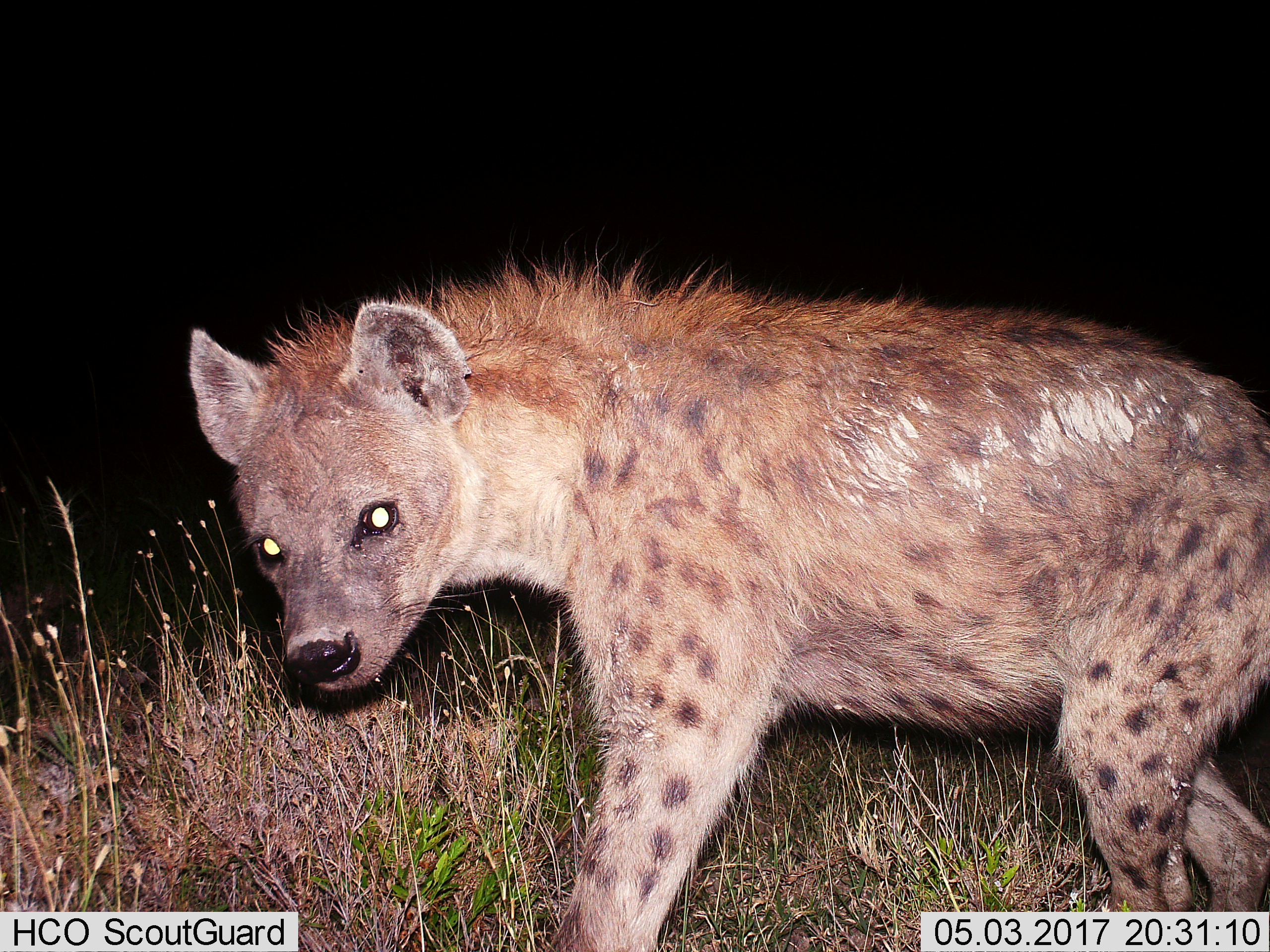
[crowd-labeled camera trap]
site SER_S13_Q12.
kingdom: Animalia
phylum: Chordata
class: Mammalia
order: Carnivora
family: Hyaenidae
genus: Crocuta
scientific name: Crocuta crocuta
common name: spotted hyena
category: hyenaspotted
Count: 1.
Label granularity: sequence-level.